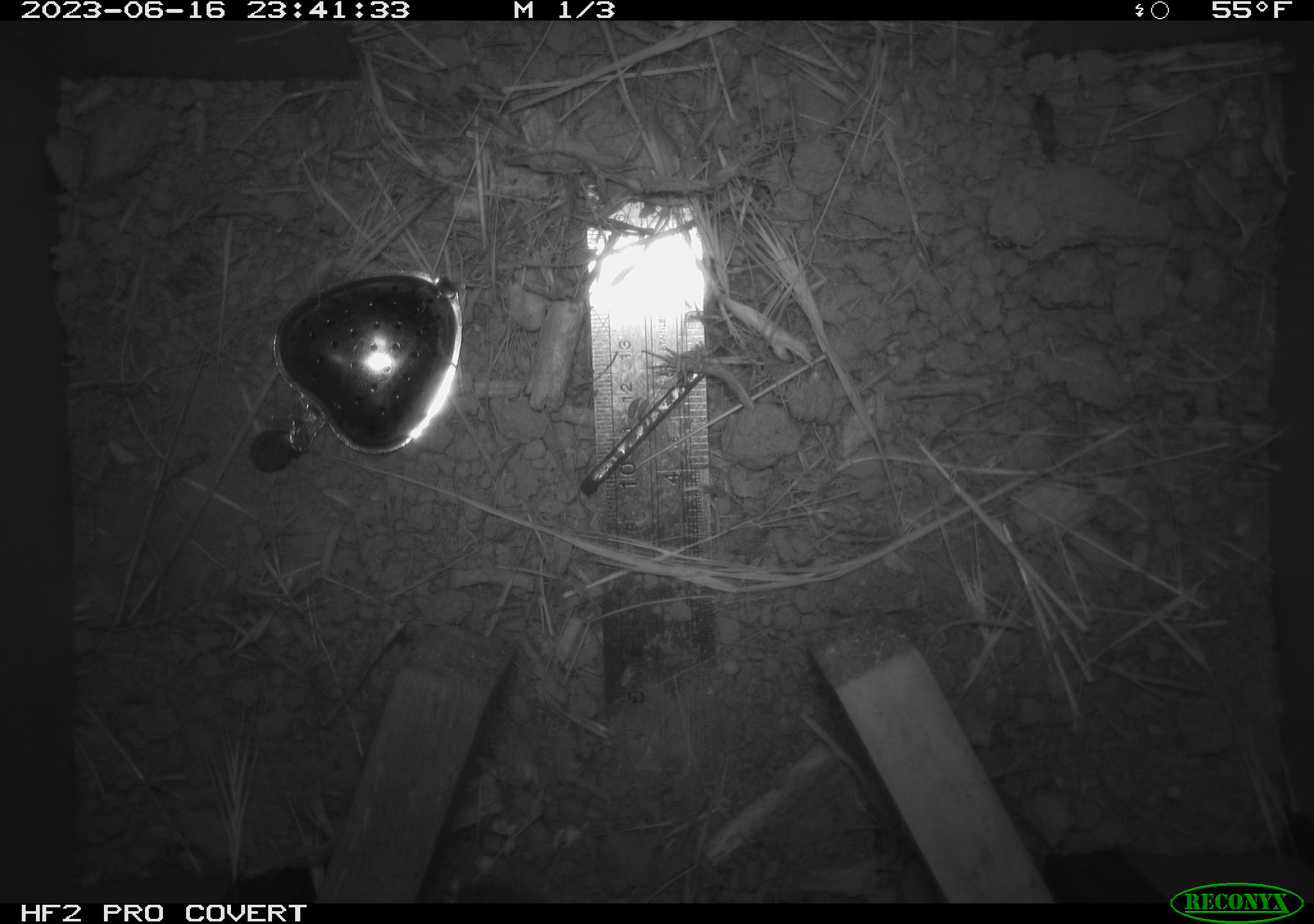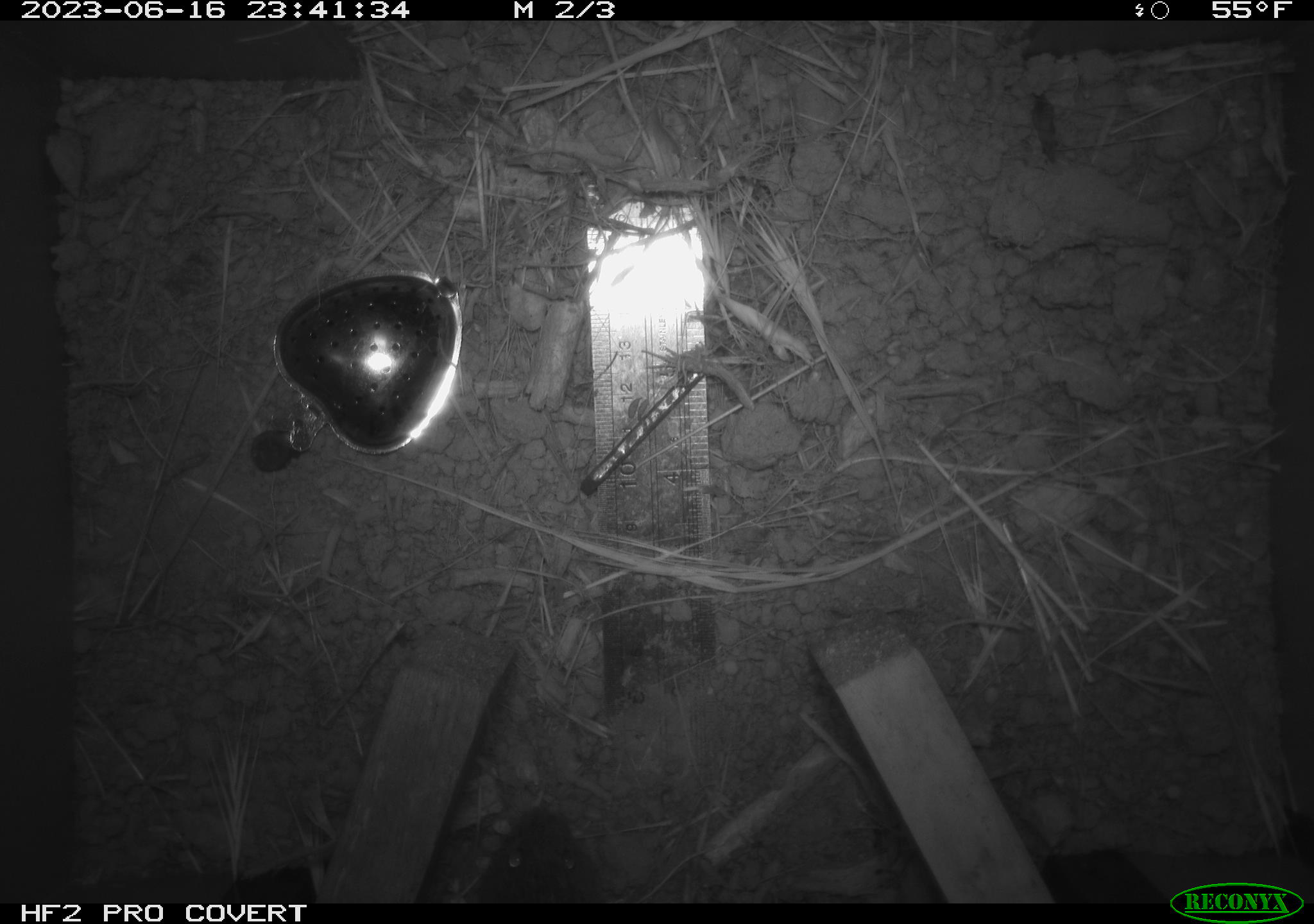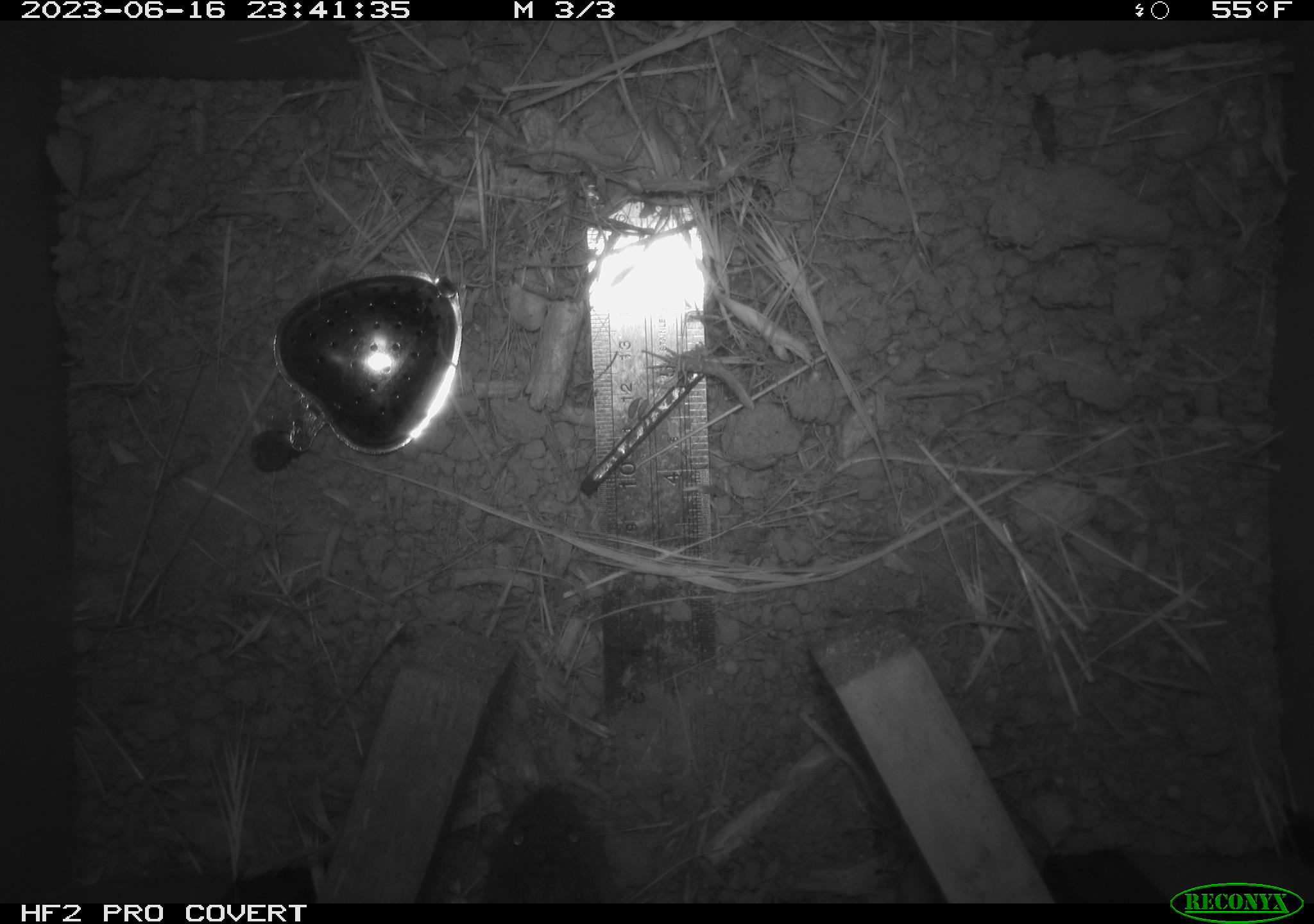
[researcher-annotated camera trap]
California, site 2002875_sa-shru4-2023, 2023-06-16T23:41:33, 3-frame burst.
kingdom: Animalia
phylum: Chordata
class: Mammalia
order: Rodentia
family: Cricetidae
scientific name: Arvicolinae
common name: voles, lemmings, and muskrats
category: arvicolinae subfamily